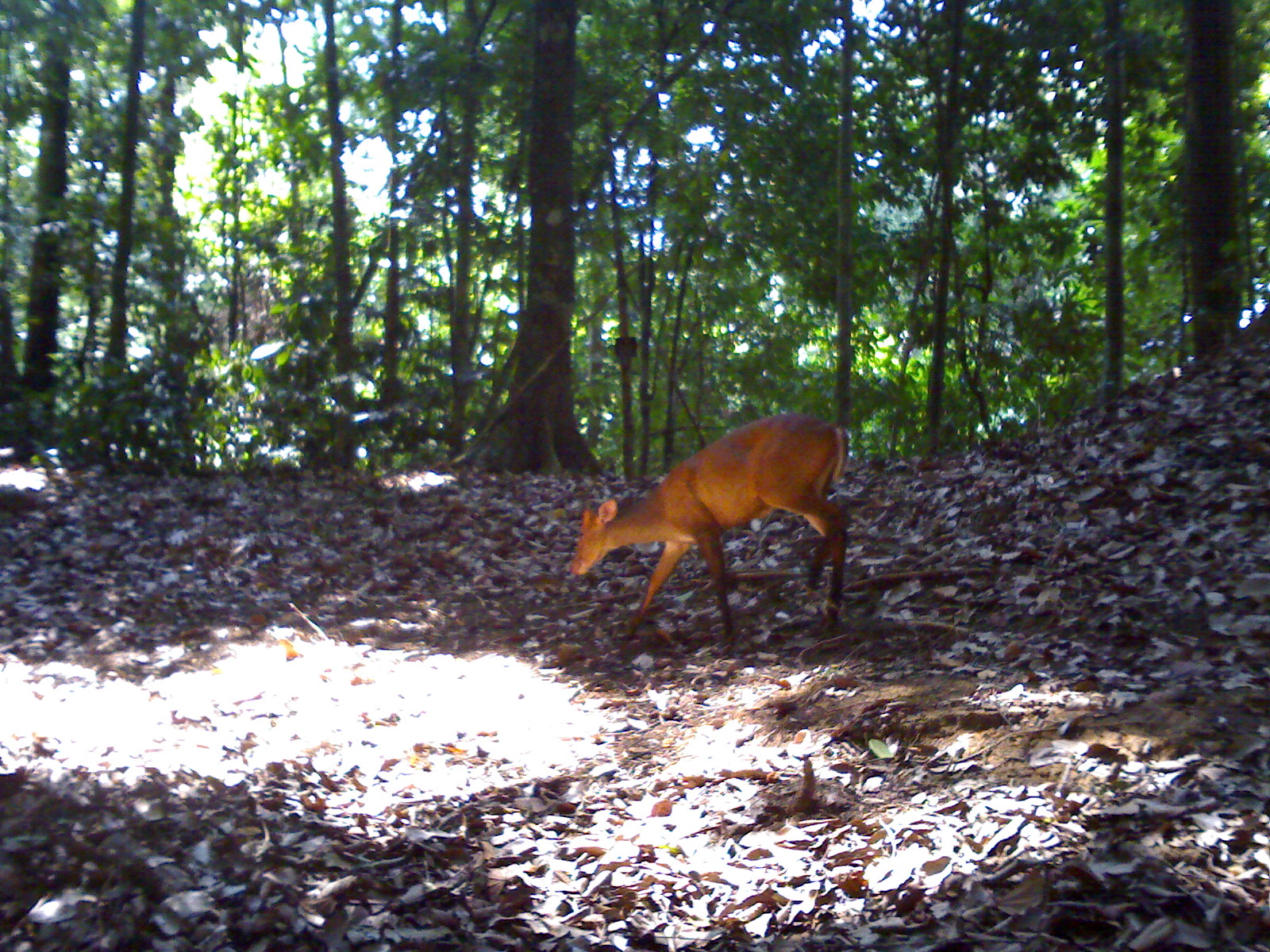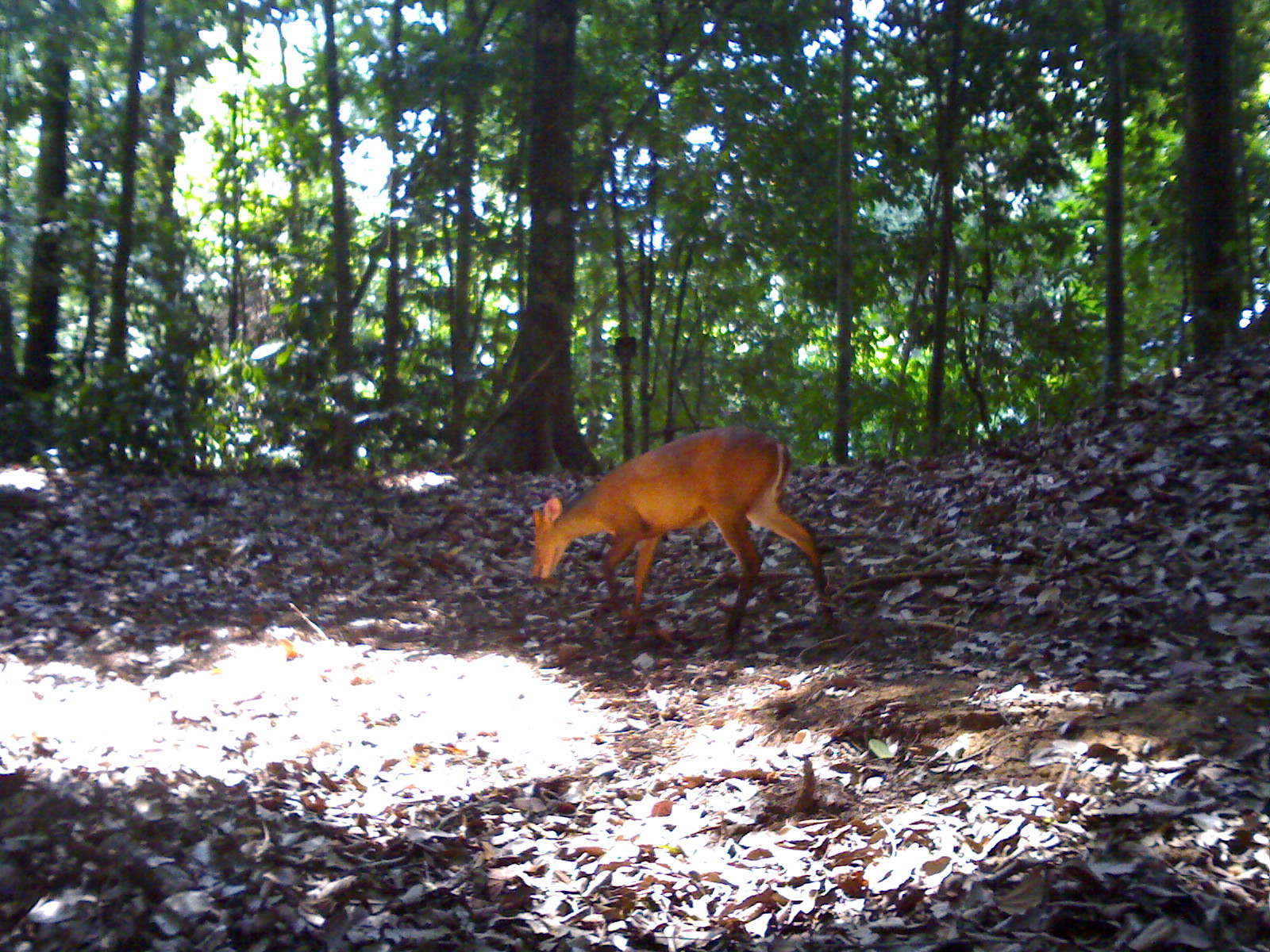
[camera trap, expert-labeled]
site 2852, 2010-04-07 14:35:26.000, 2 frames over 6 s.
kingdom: Animalia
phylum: Chordata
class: Mammalia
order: Artiodactyla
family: Cervidae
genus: Muntiacus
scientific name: Muntiacus muntjak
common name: southern red muntjac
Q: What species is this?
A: Muntiacus muntjak (southern red muntjac).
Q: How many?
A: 1.